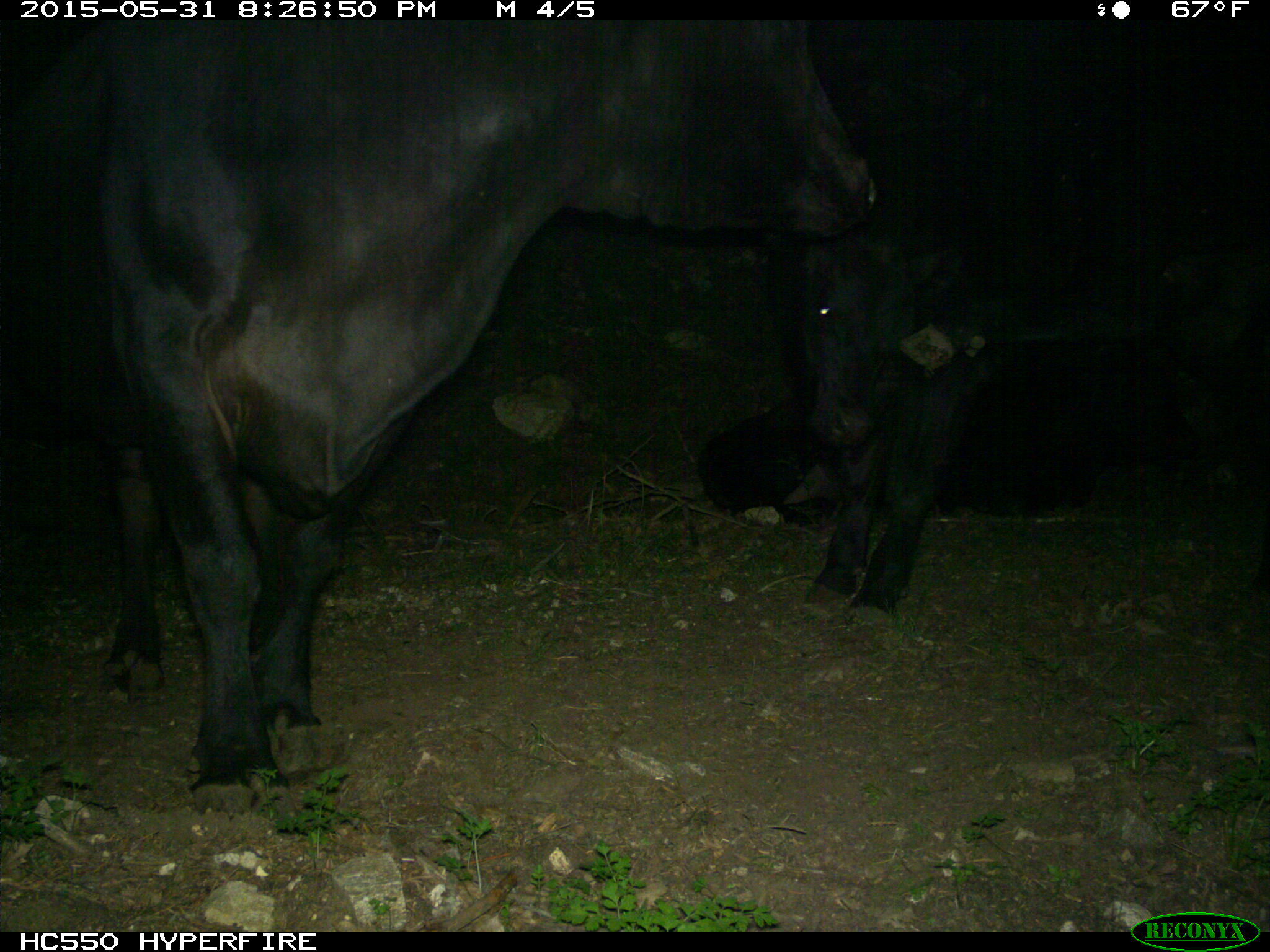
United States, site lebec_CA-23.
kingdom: Animalia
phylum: Chordata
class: Mammalia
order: Artiodactyla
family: Bovidae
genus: Bos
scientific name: Bos taurus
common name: domestic cow